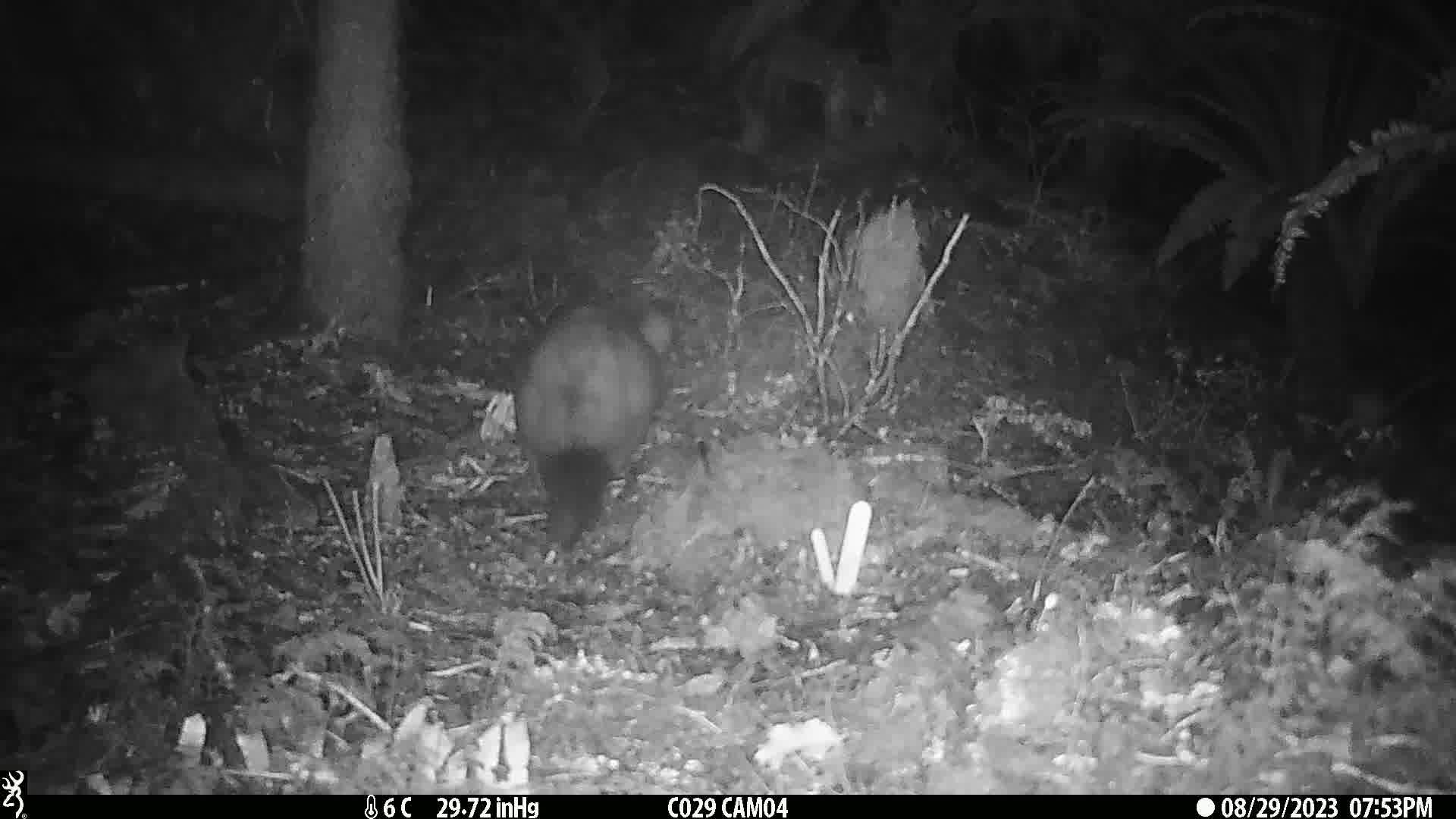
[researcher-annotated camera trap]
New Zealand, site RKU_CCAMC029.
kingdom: Animalia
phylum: Chordata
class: Mammalia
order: Diprotodontia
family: Phalangeridae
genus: Trichosurus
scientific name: Trichosurus vulpecula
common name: common brushtail possum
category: possum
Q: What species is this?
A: Possum (common brushtail possum) (Trichosurus vulpecula).